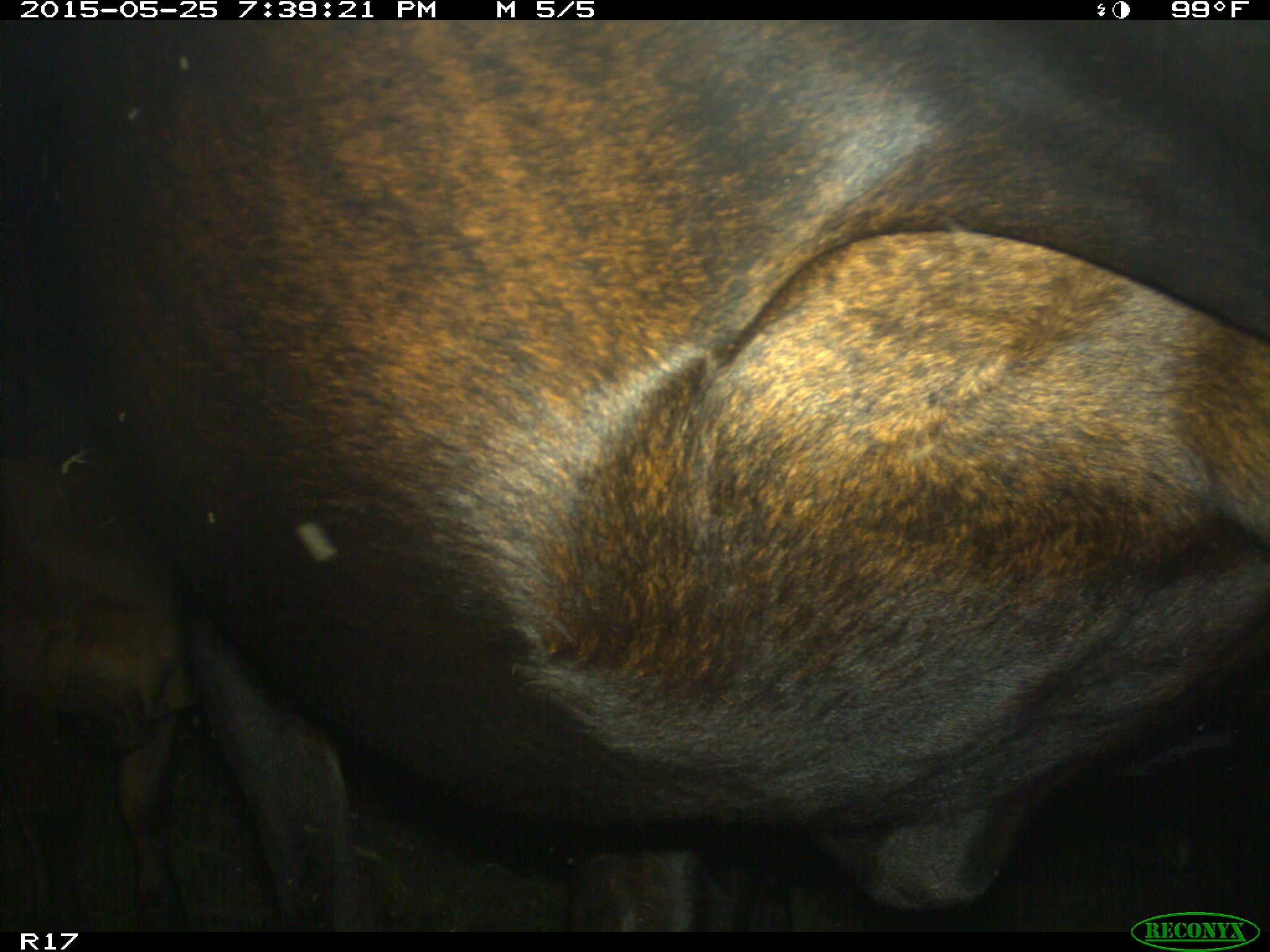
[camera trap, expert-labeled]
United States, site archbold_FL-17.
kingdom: Animalia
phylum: Chordata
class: Mammalia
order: Artiodactyla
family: Bovidae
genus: Bos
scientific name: Bos taurus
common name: domestic cow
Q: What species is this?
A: Bos taurus (domestic cow).